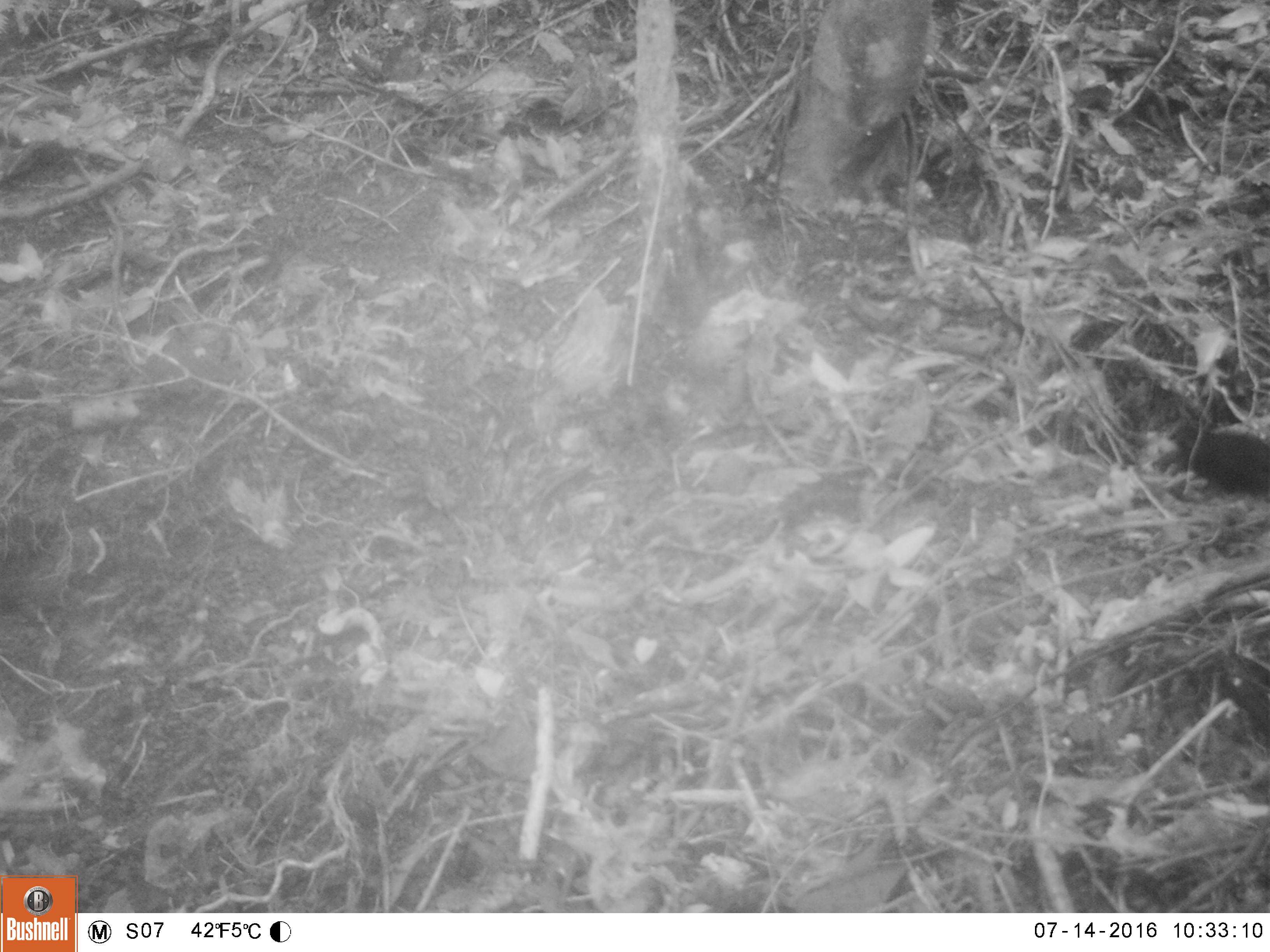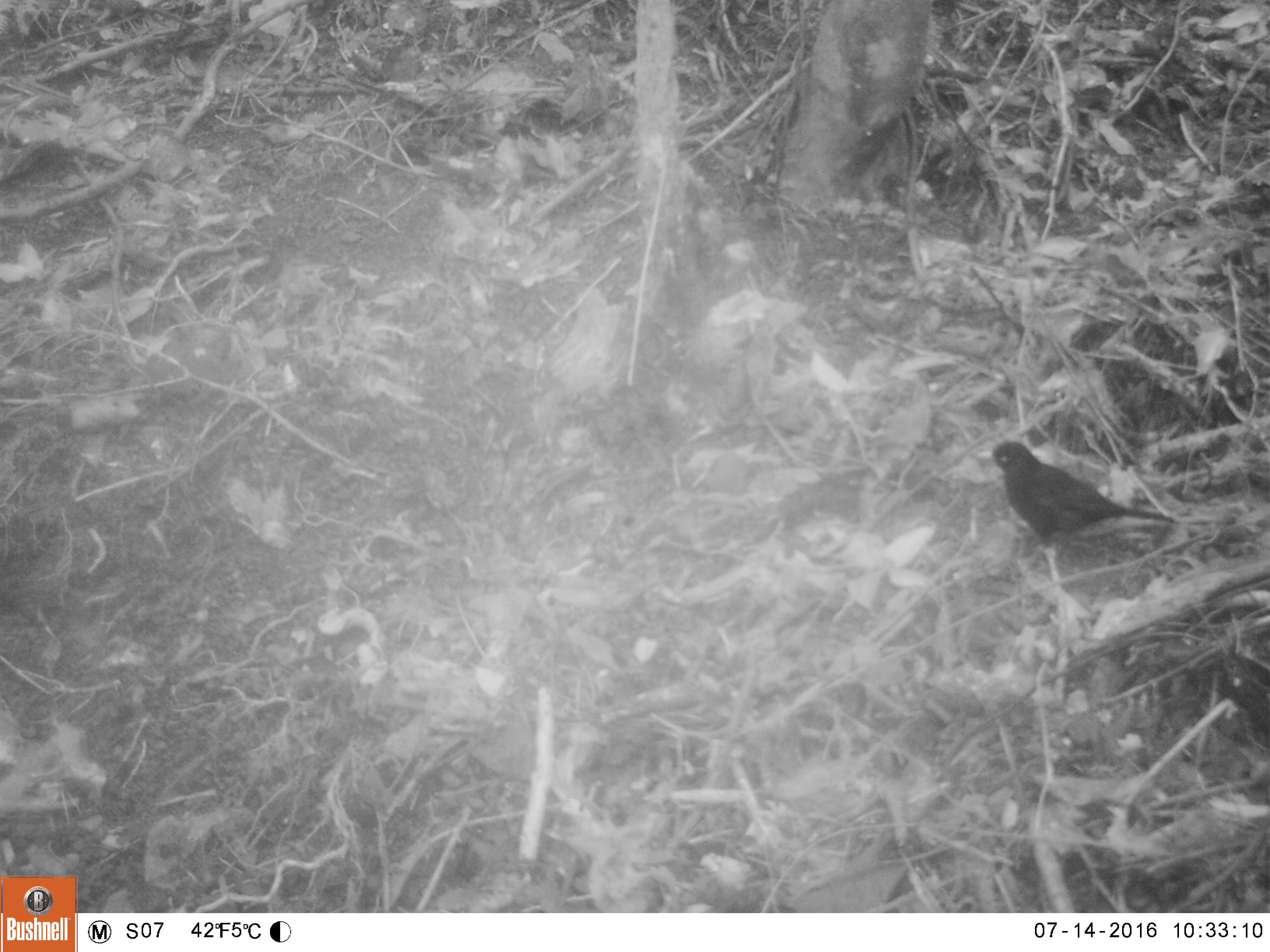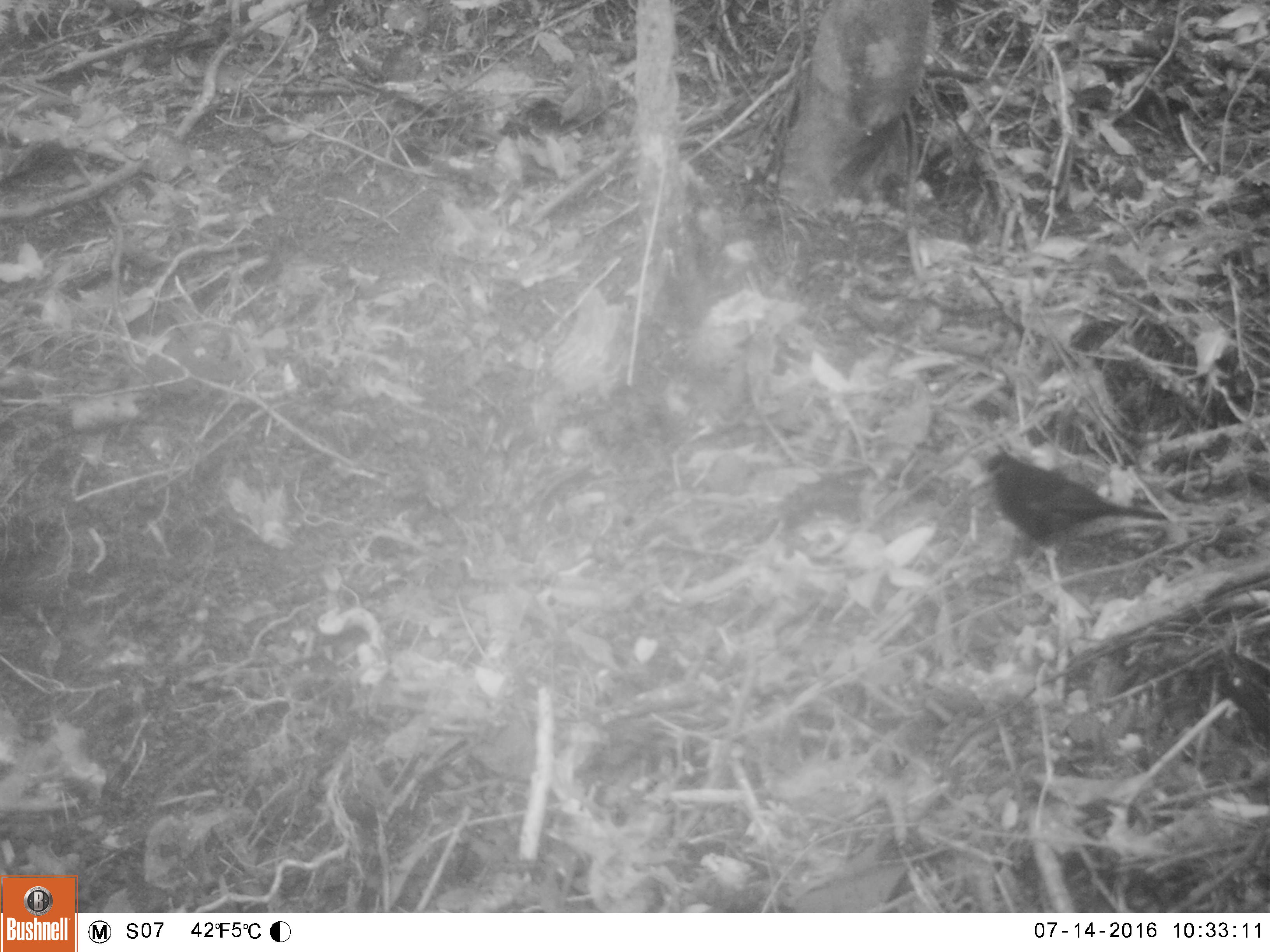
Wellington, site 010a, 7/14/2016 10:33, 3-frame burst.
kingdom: Animalia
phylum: Chordata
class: Aves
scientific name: Aves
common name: bird